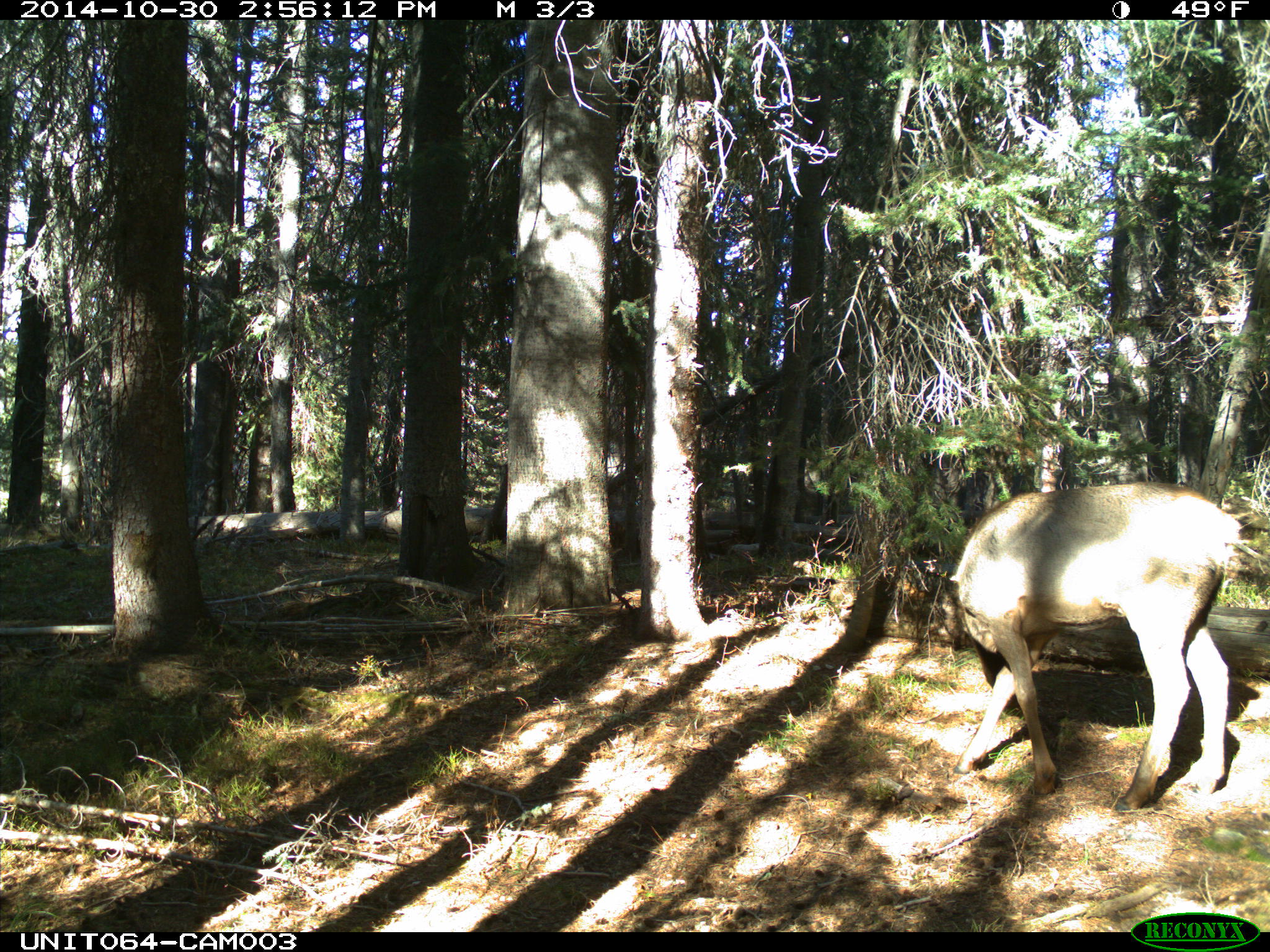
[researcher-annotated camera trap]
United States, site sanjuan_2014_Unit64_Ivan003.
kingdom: Animalia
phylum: Chordata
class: Mammalia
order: Artiodactyla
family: Cervidae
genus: Cervus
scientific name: Cervus elaphus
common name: red deer